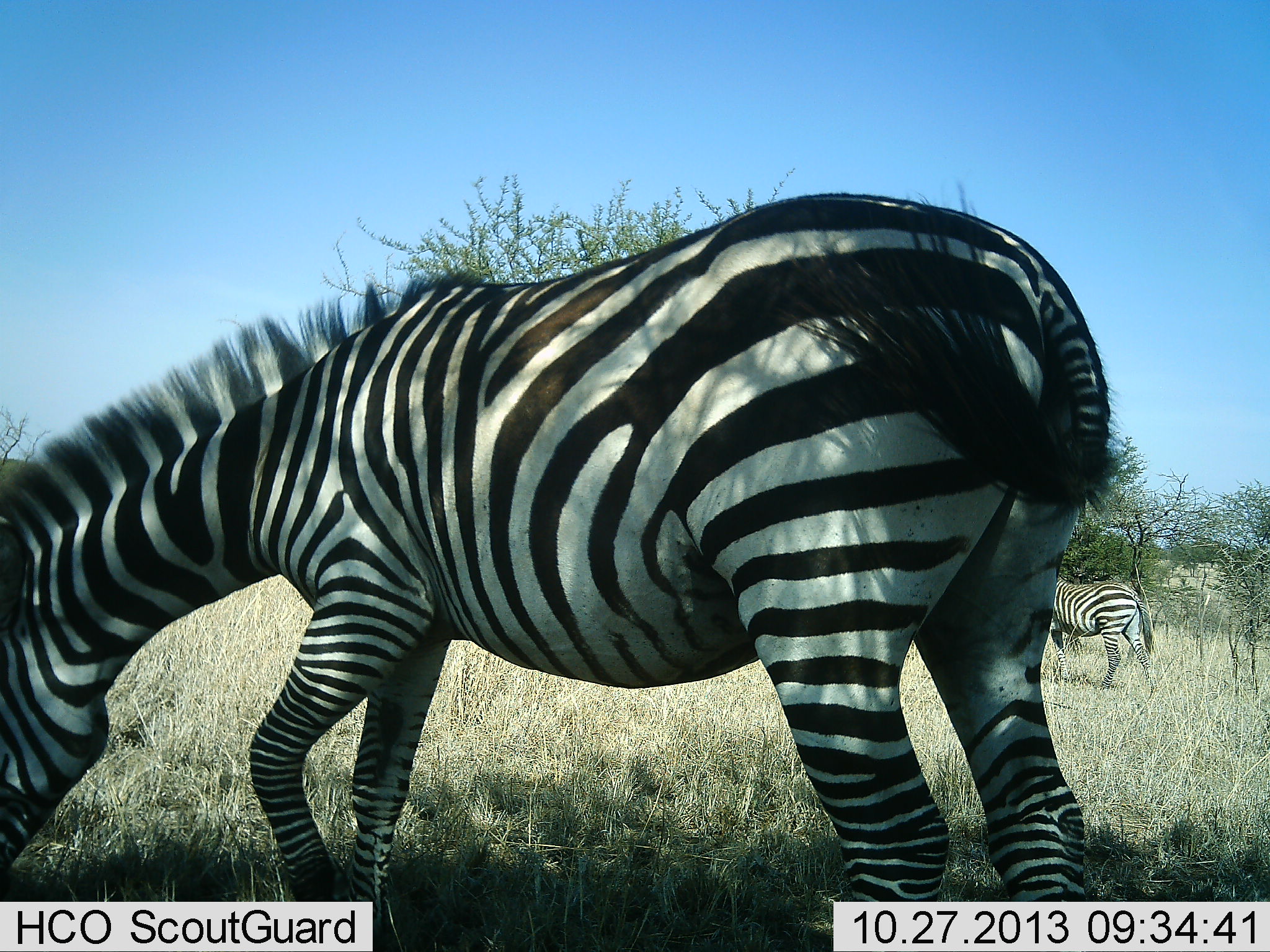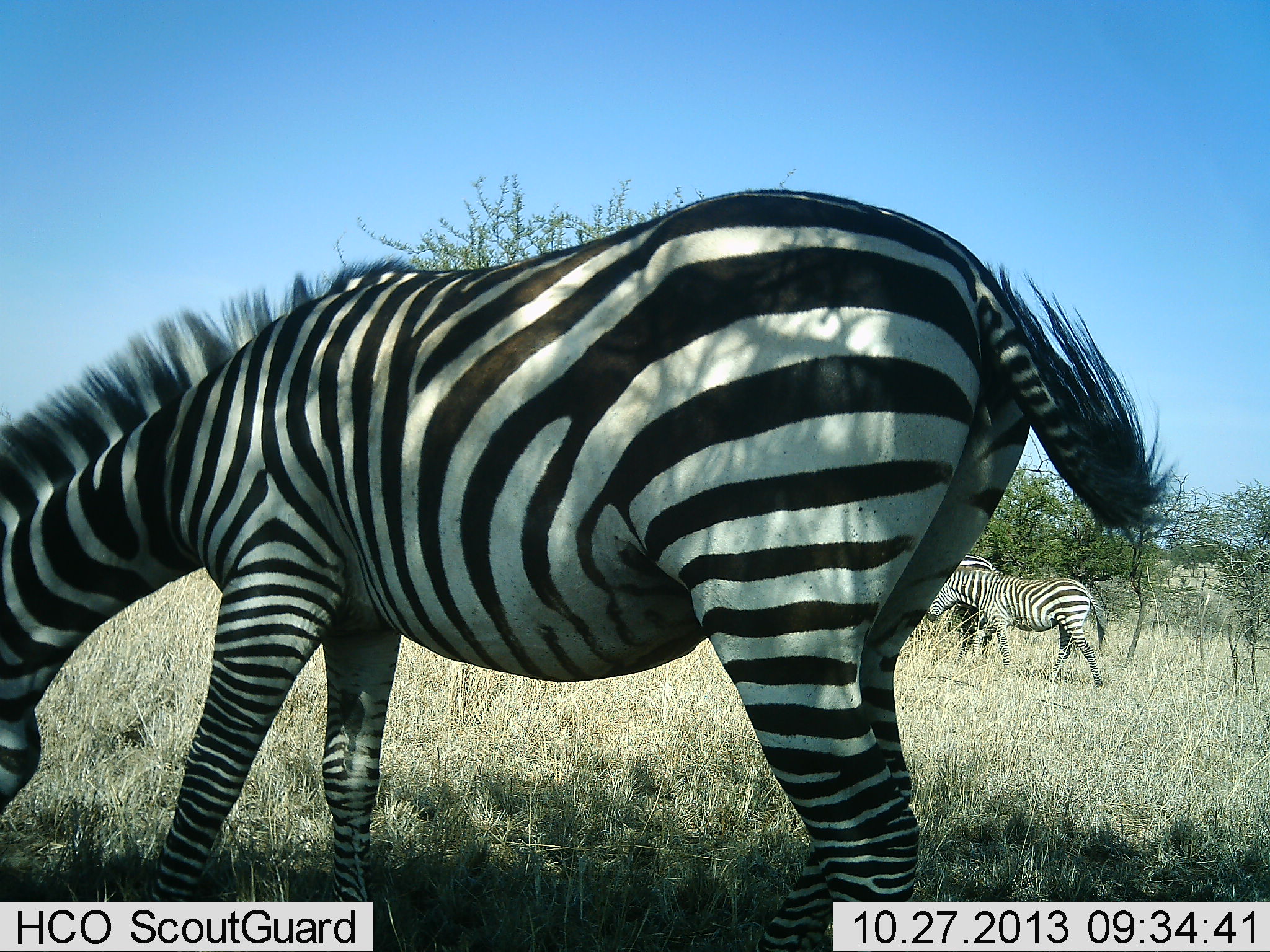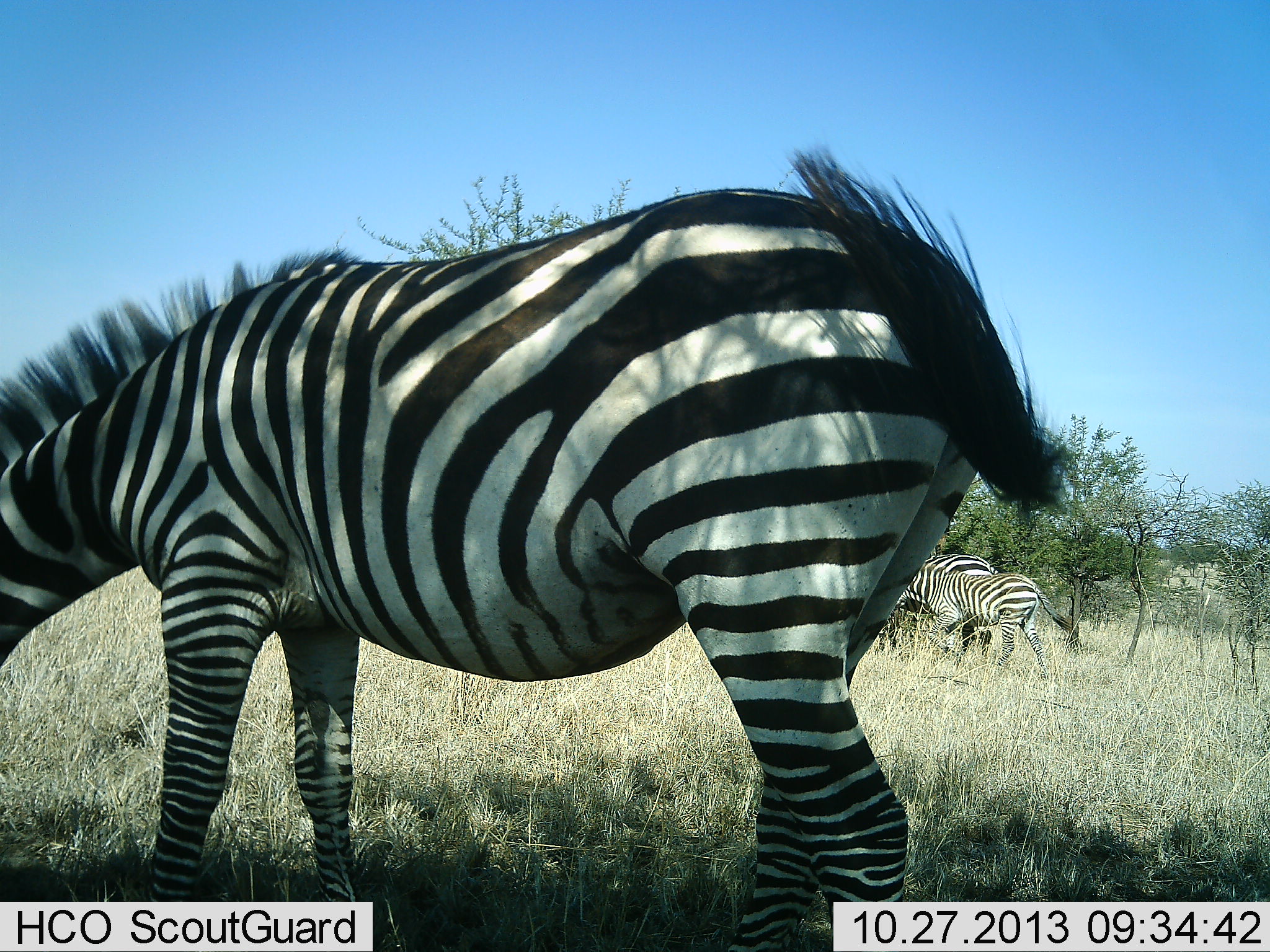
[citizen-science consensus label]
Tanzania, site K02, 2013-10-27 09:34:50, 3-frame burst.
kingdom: Animalia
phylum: Chordata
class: Mammalia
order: Perissodactyla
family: Equidae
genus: Equus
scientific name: Equus quagga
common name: plains zebra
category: zebra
Zebra (plains zebra) (Equus quagga), count 3. Behavior (volunteer vote fractions): standing 30%, resting 0%, moving 70%, interacting 0%. Young present (vote fraction): 10%. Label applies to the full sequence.